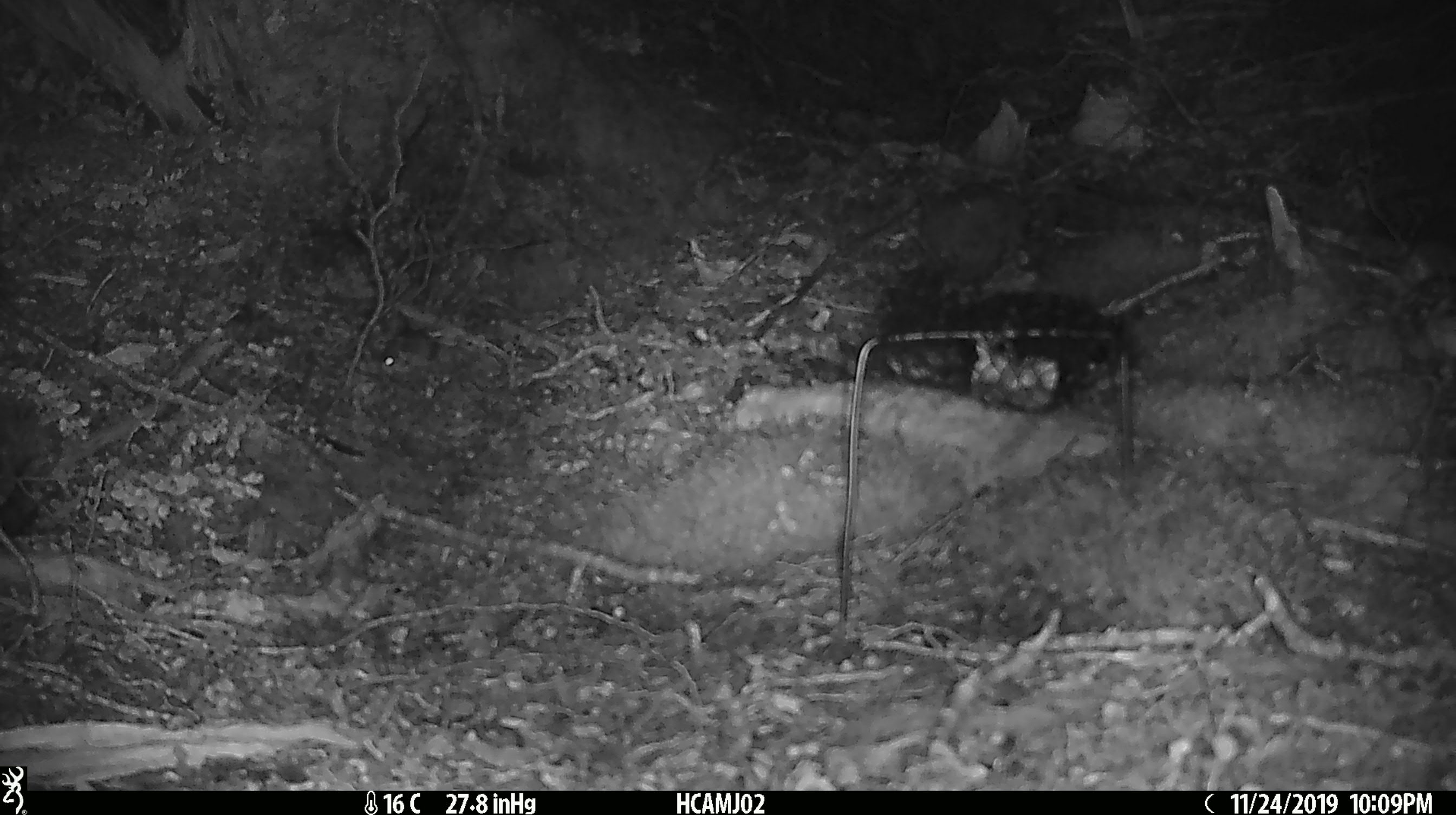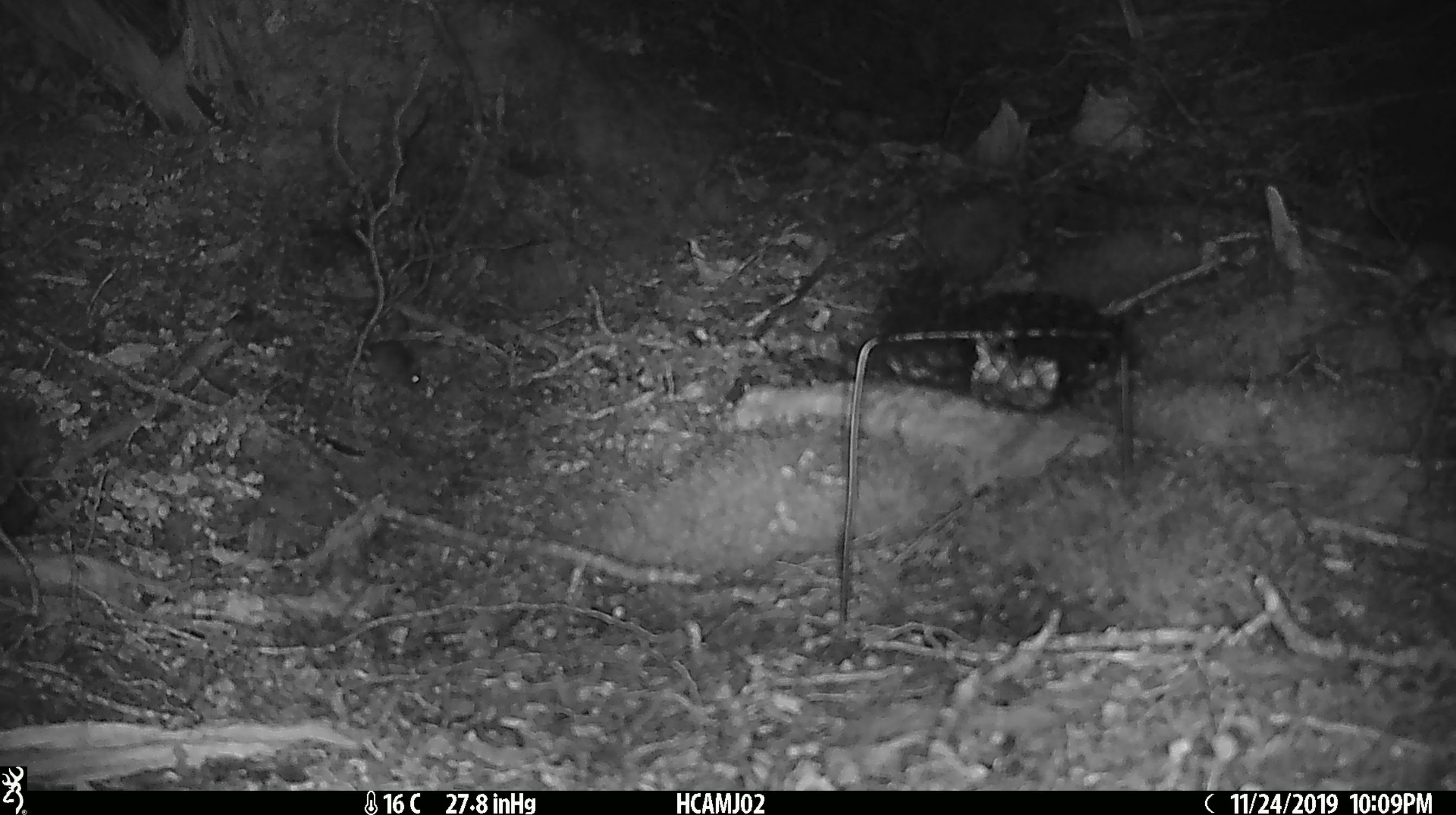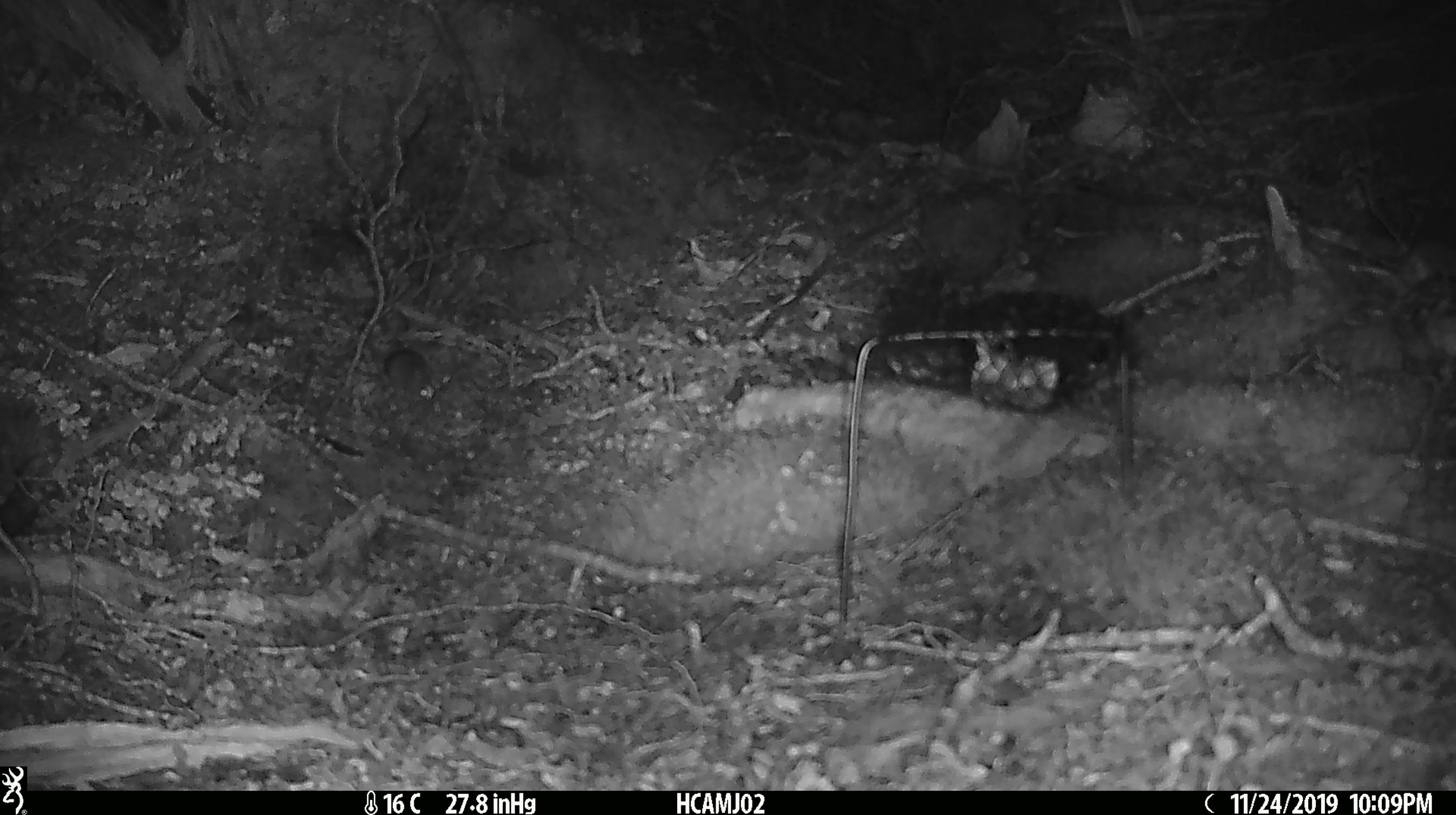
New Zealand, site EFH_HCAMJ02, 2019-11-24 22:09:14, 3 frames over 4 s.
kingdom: Animalia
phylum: Chordata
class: Mammalia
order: Rodentia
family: Muridae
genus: Mus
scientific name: Mus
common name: mouse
Mouse (Mus).